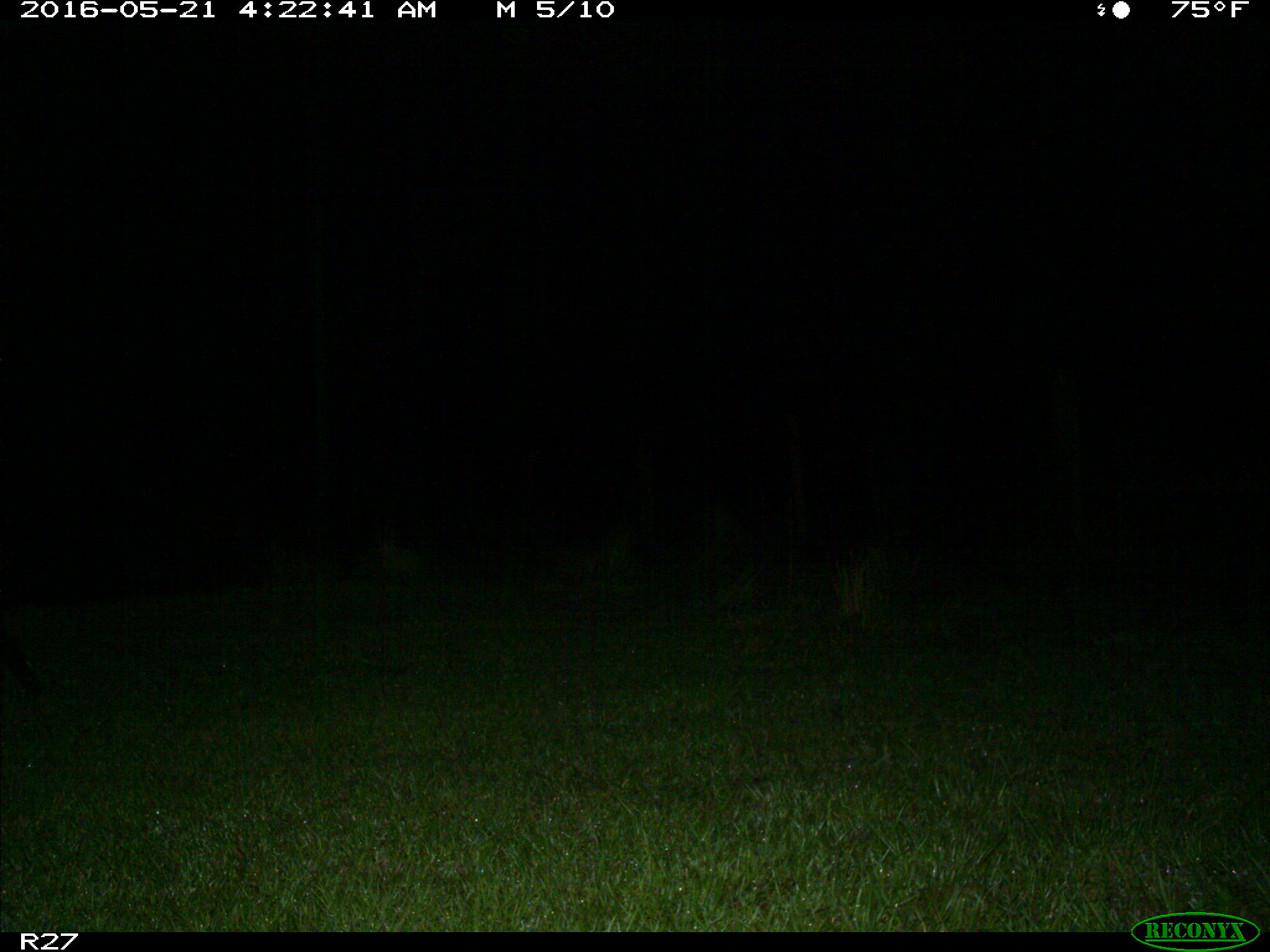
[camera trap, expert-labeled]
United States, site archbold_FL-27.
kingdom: Animalia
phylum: Chordata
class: Mammalia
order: Artiodactyla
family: Suidae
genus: Sus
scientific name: Sus scrofa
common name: wild boar